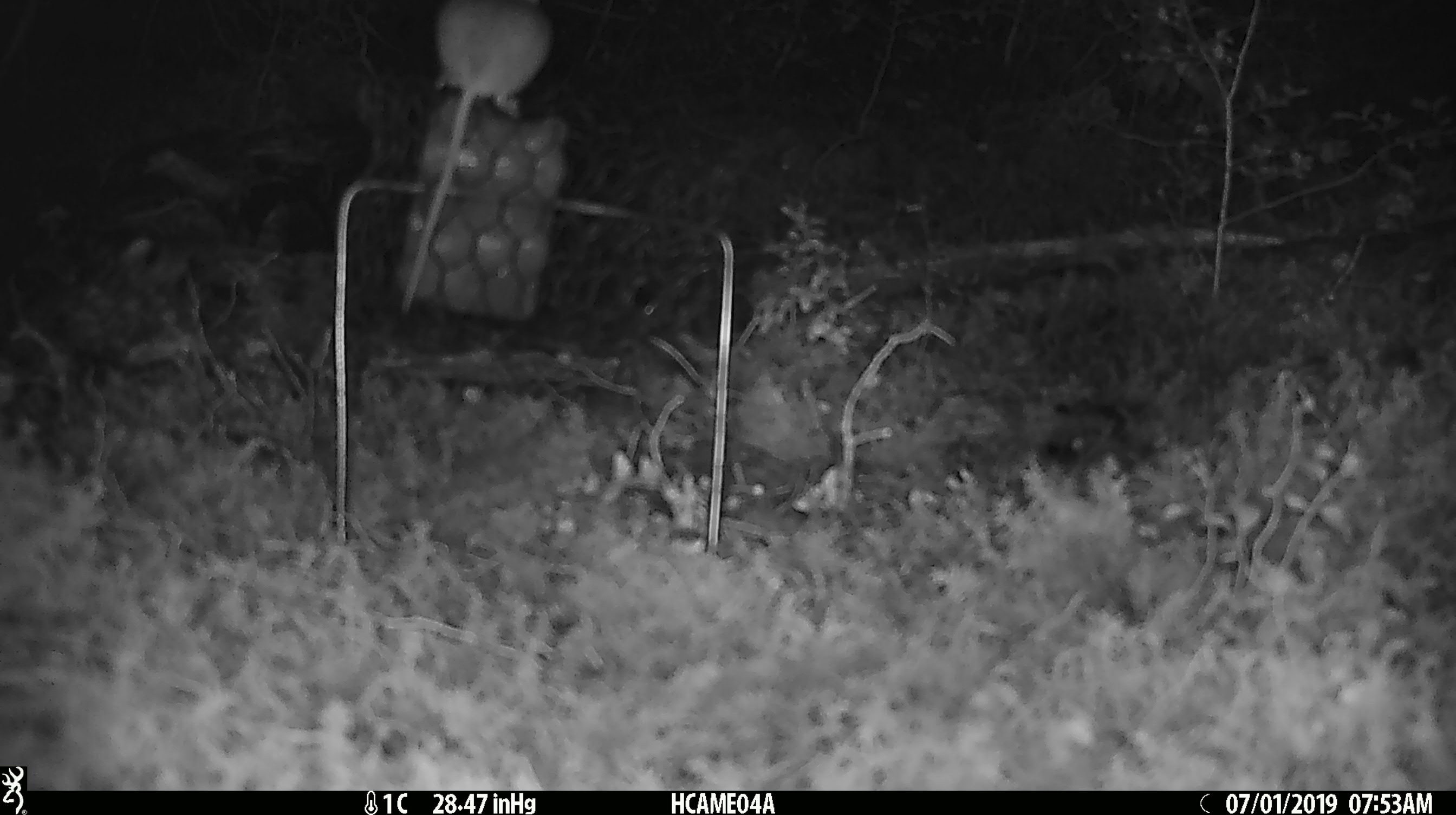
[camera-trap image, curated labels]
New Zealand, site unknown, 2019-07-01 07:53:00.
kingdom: Animalia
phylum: Chordata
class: Mammalia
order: Rodentia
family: Muridae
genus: Mus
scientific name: Mus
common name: mouse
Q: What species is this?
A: Mouse (Mus).